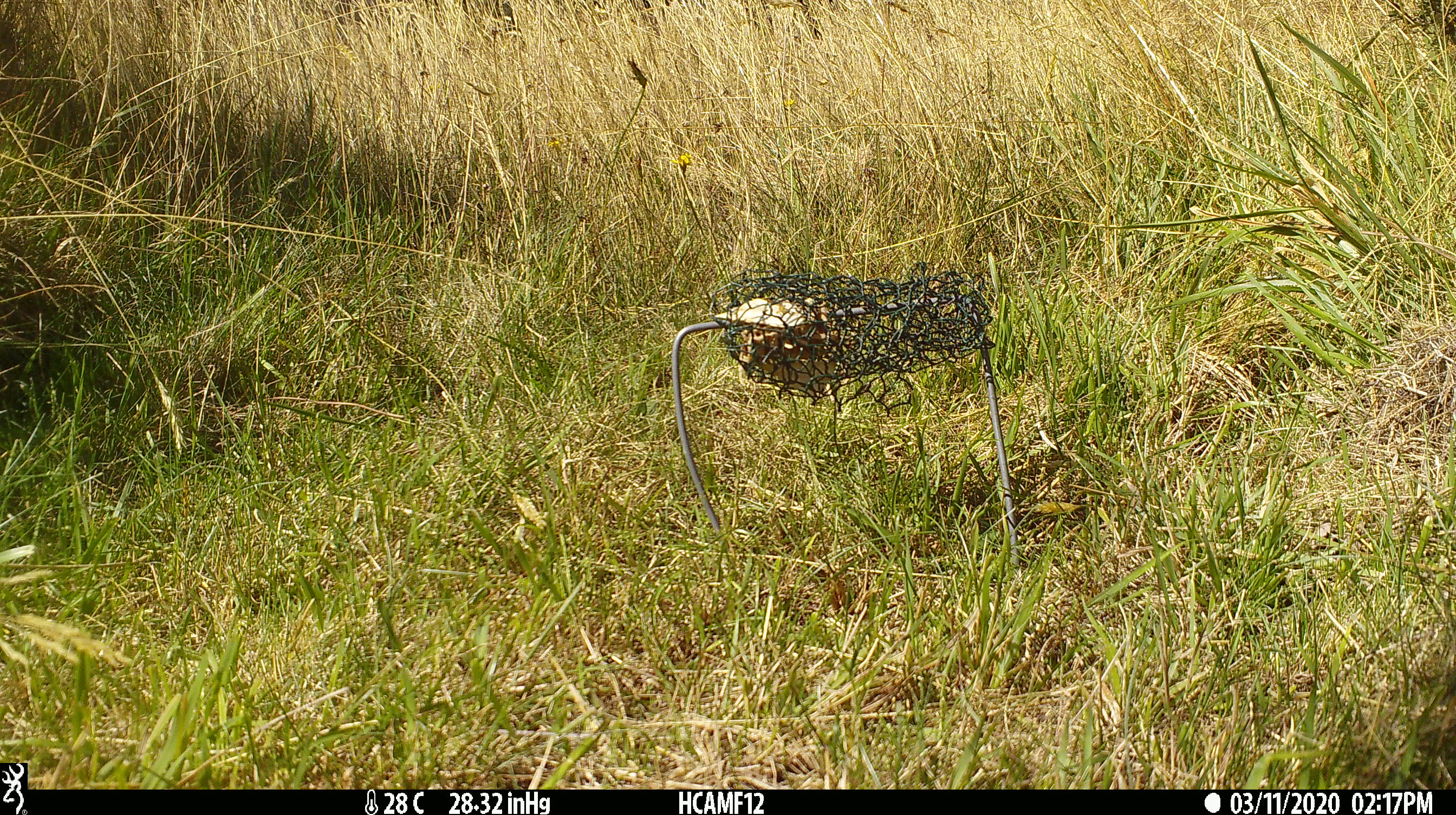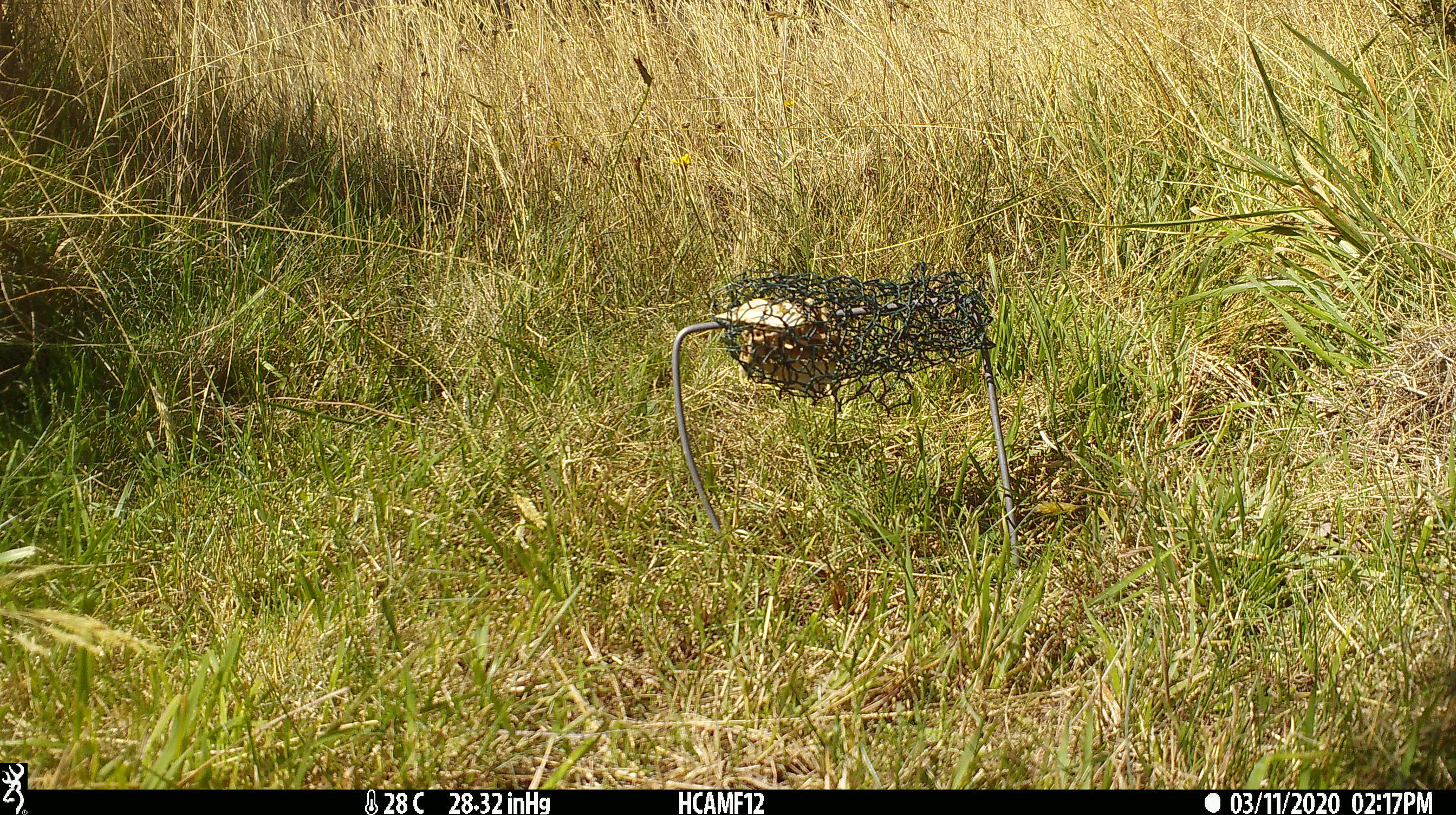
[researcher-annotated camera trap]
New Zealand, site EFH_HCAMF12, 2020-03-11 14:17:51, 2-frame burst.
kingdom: Animalia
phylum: Chordata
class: Mammalia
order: Rodentia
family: Muridae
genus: Rattus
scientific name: Rattus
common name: rat